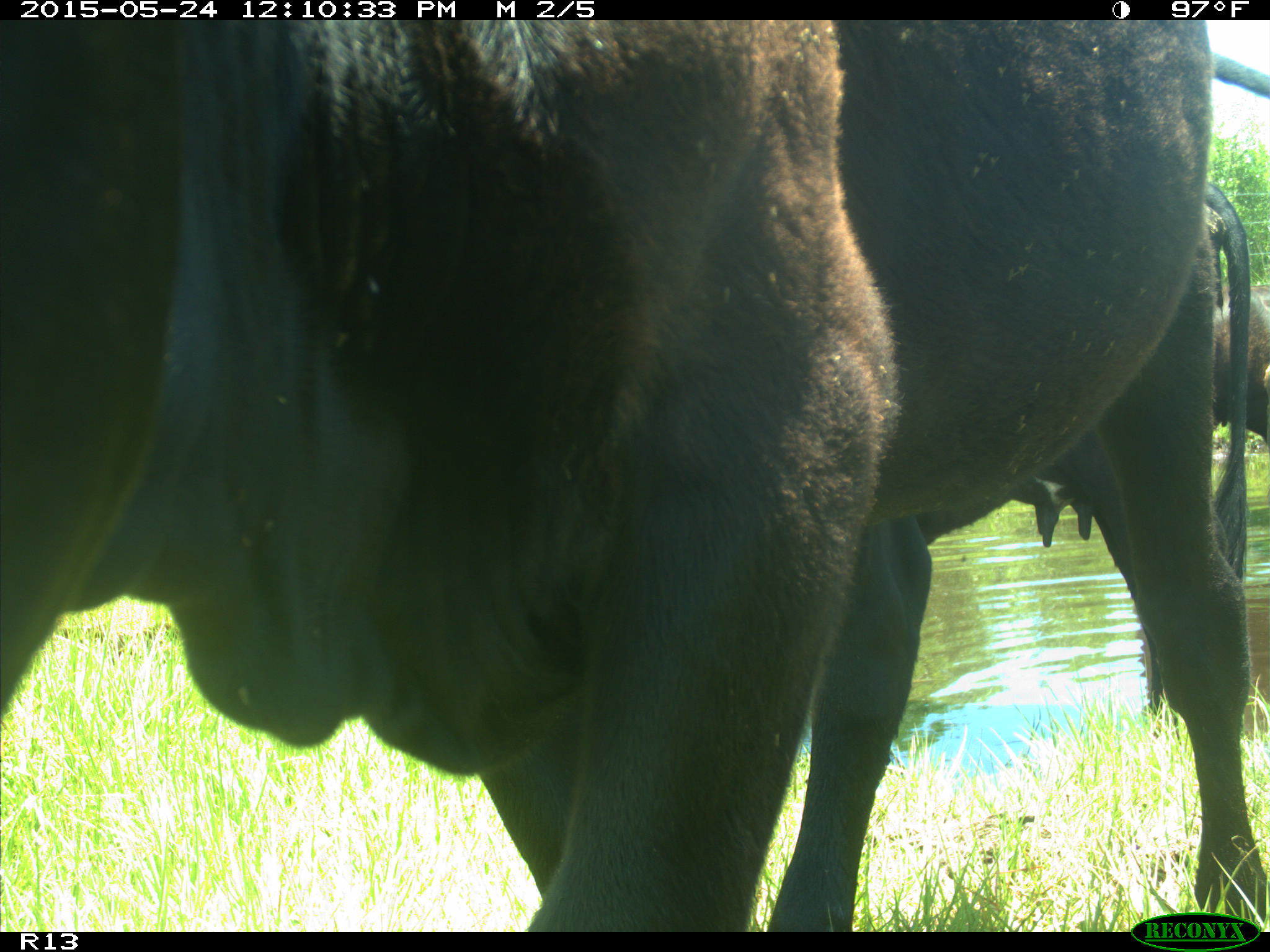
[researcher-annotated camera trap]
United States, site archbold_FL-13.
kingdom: Animalia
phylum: Chordata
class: Mammalia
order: Artiodactyla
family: Bovidae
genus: Bos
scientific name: Bos taurus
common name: domestic cow